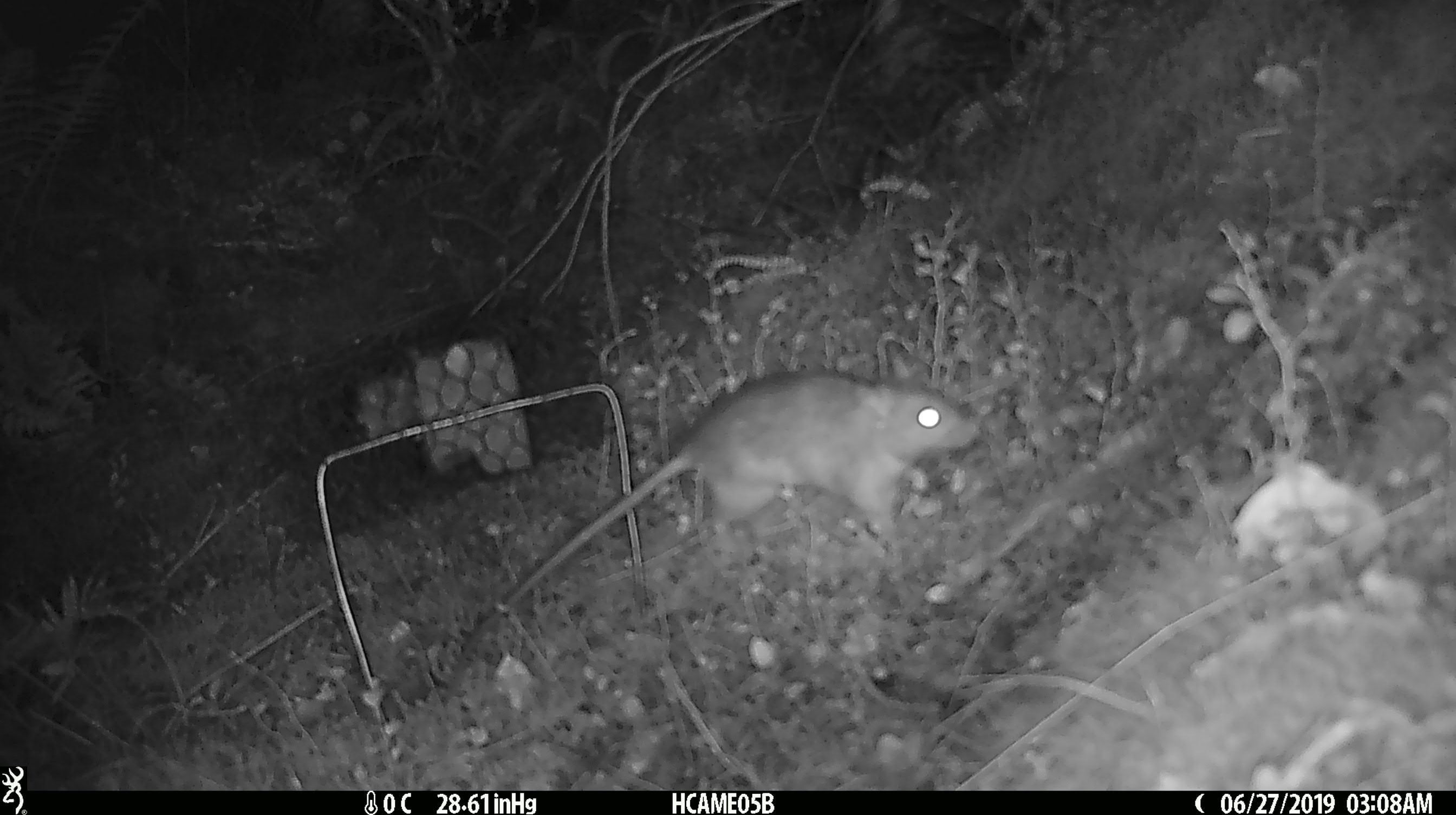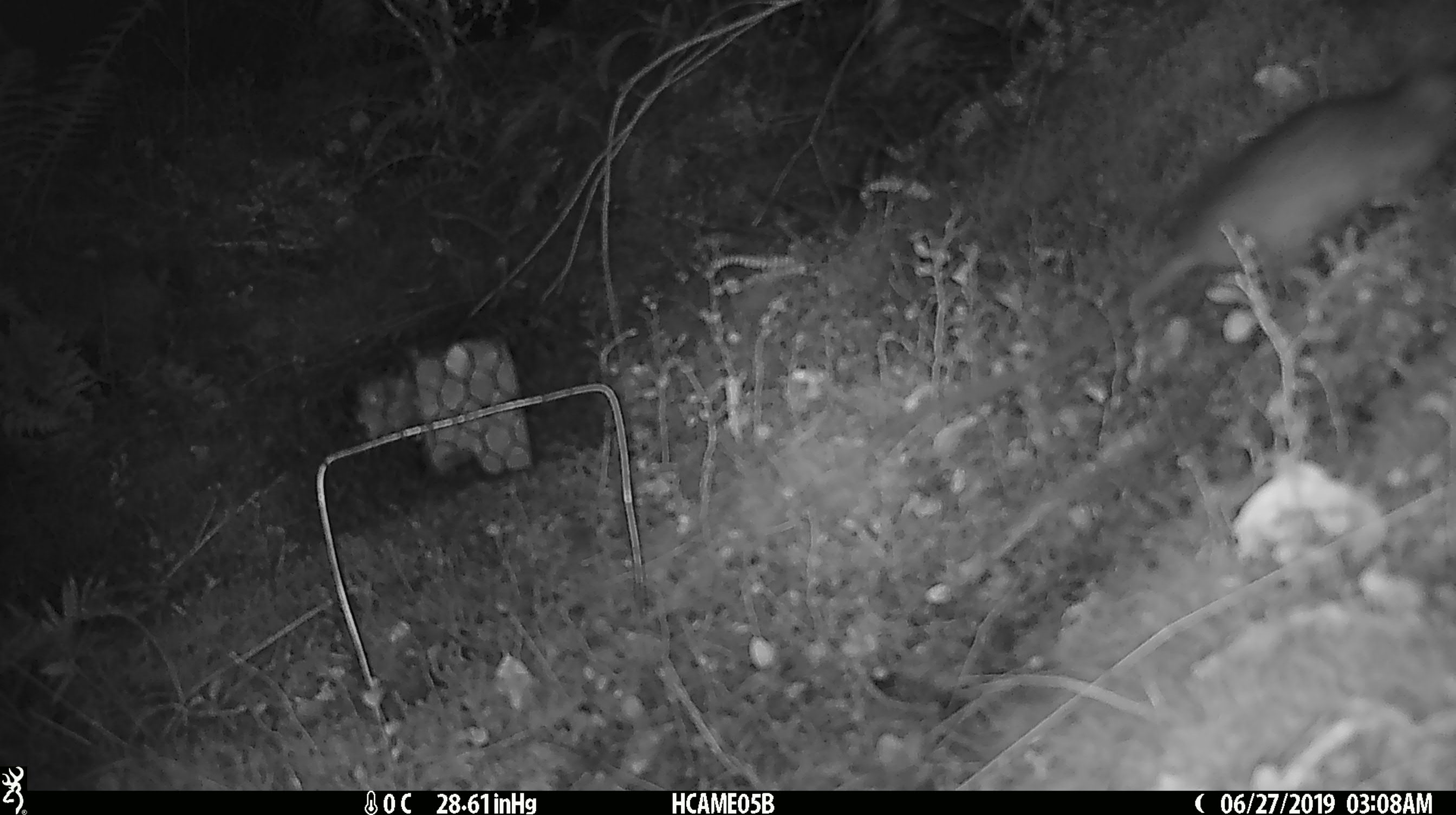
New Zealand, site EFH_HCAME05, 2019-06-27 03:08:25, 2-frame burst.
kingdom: Animalia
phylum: Chordata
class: Mammalia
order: Rodentia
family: Muridae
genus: Rattus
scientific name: Rattus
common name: rat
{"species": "rat (Rattus)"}